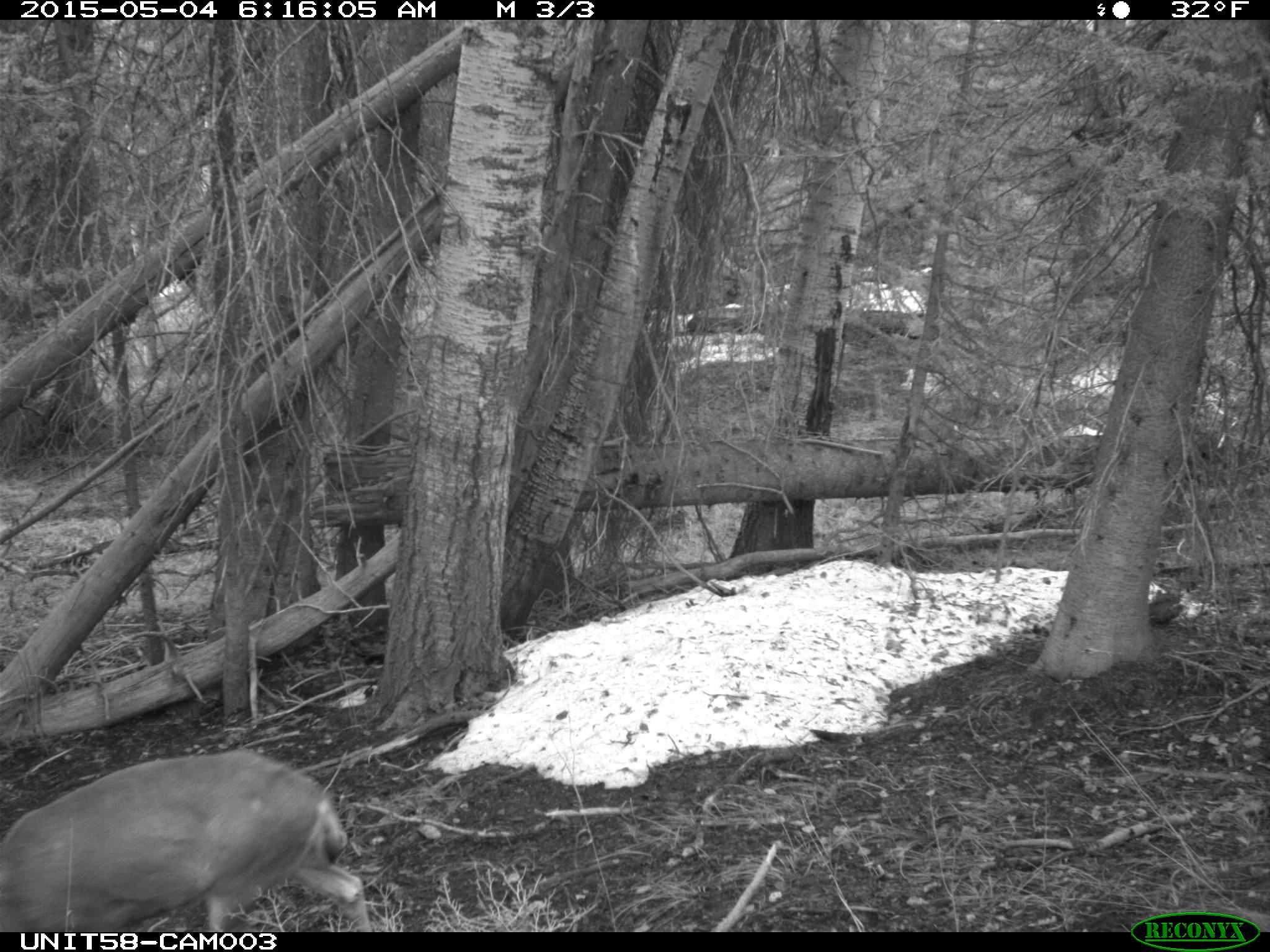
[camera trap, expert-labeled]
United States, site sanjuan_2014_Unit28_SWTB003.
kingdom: Animalia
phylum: Chordata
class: Mammalia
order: Artiodactyla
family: Cervidae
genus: Odocoileus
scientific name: Odocoileus hemionus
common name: mule deer